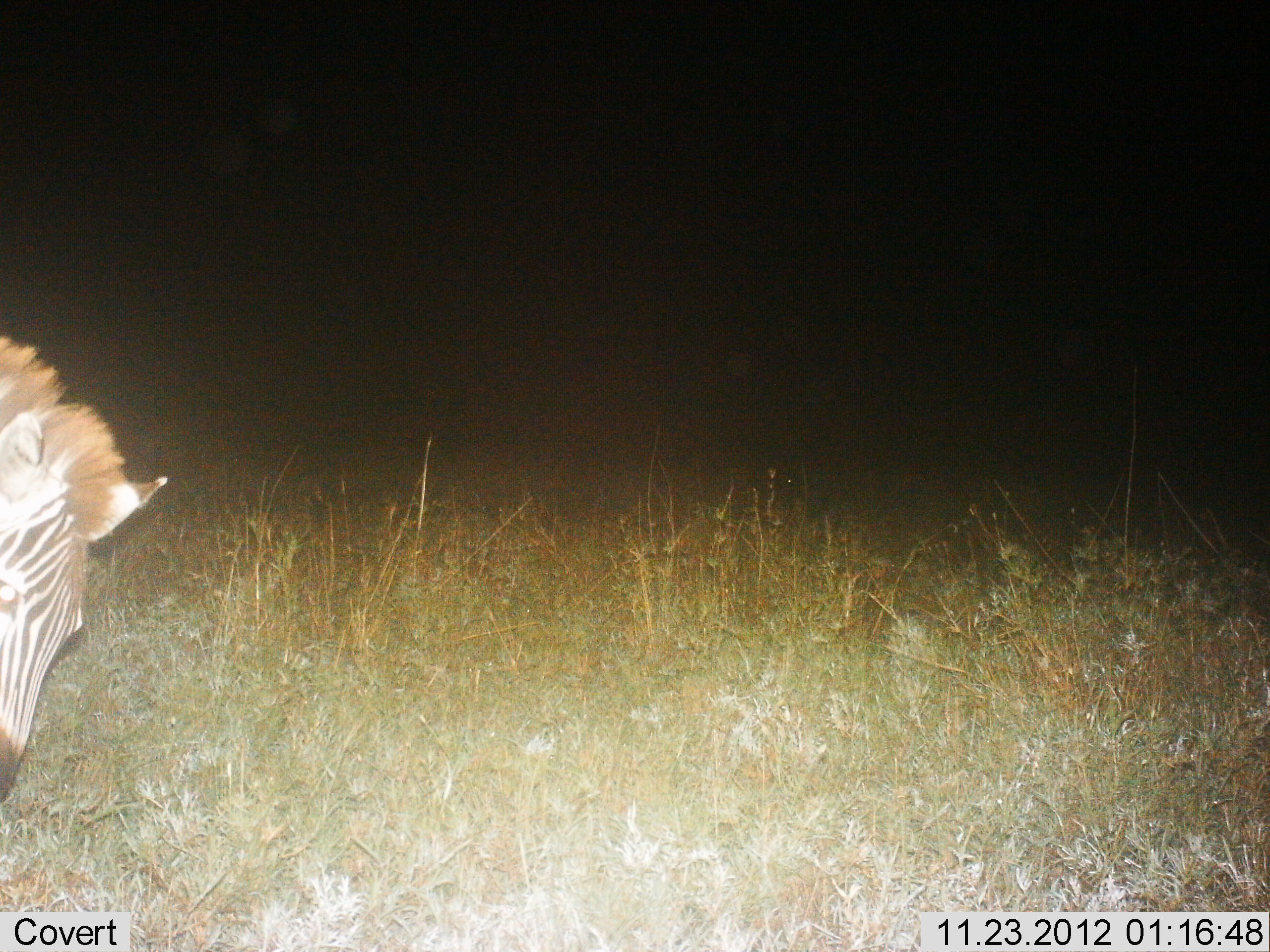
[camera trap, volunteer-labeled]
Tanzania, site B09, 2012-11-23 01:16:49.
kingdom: Animalia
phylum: Chordata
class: Mammalia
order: Perissodactyla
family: Equidae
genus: Equus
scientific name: Equus quagga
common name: plains zebra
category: zebra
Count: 1.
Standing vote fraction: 40%.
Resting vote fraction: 0%.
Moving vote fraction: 10%.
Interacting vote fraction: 0%.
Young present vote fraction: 0%.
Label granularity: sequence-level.